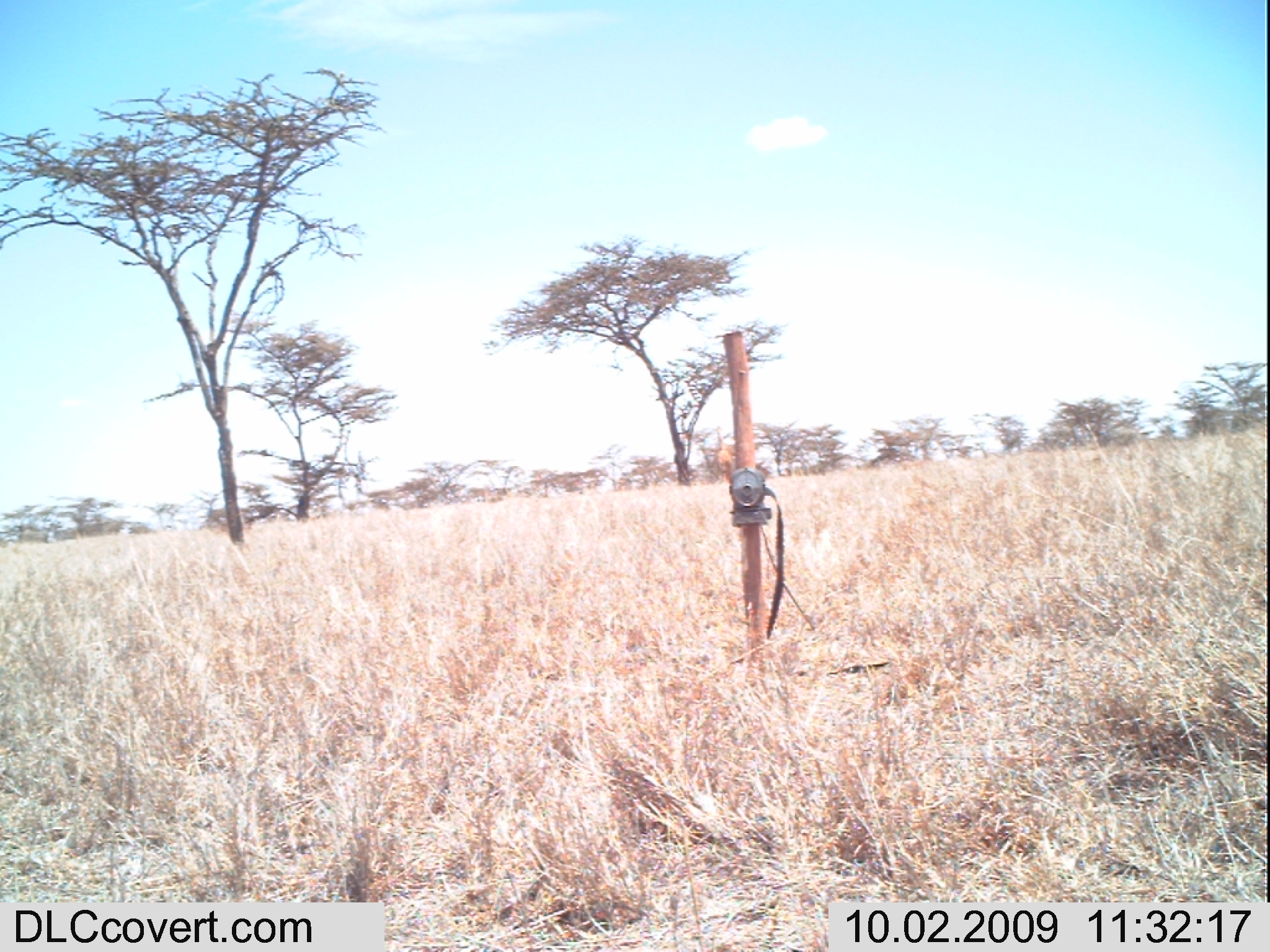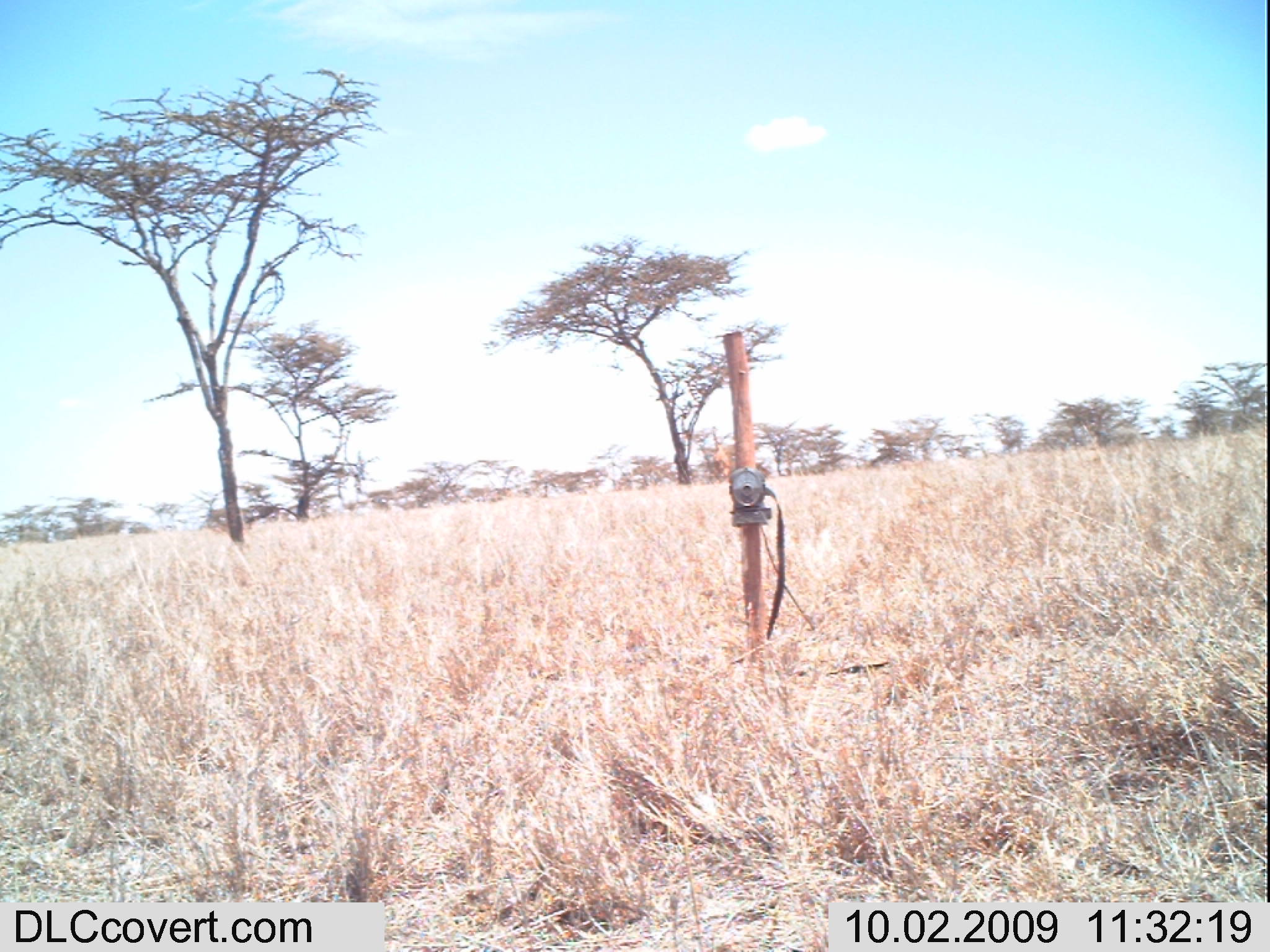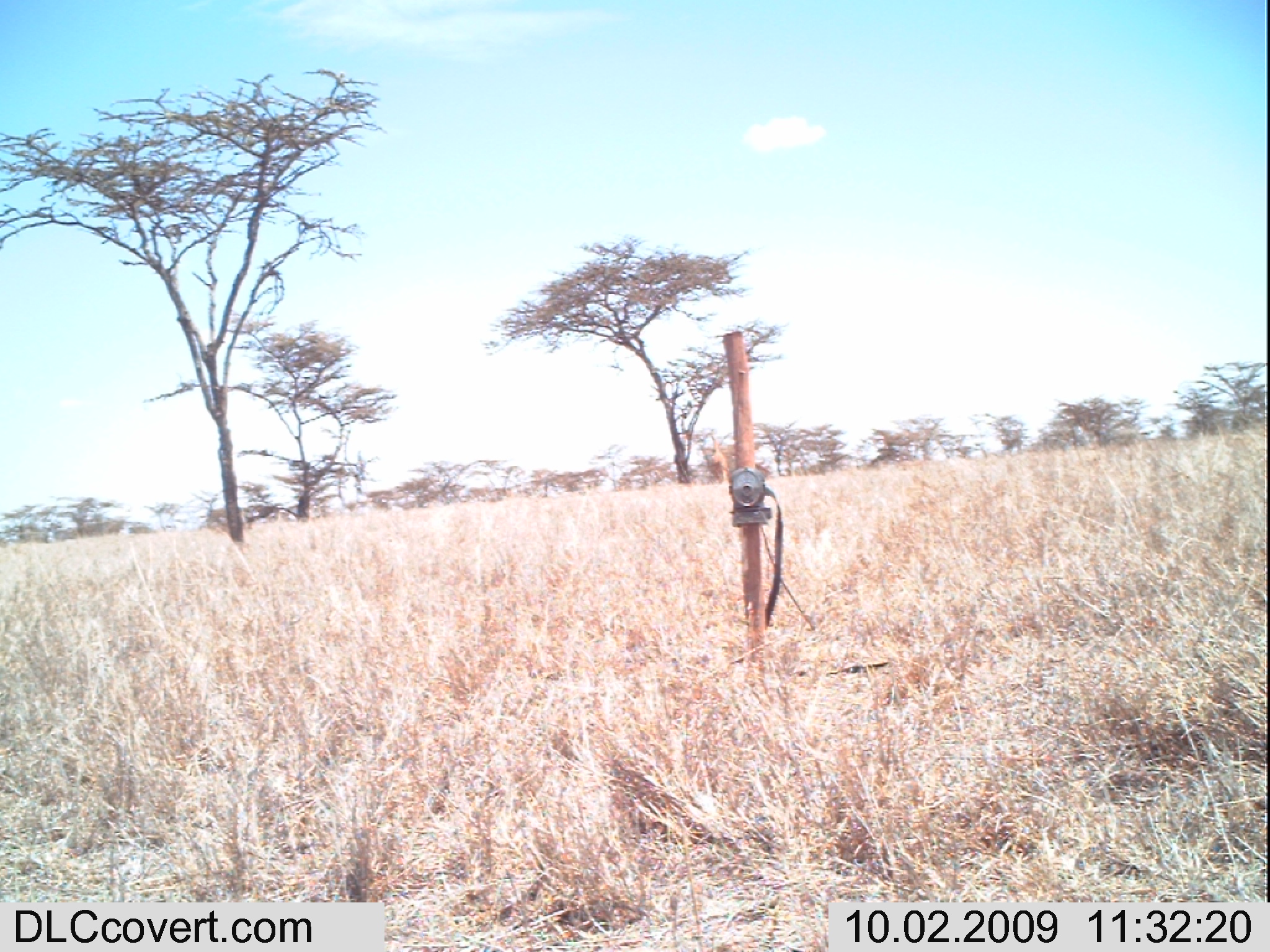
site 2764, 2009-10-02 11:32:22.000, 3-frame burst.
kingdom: Animalia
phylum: Chordata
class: Mammalia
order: Artiodactyla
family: Giraffidae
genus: Giraffa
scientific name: Giraffa camelopardalis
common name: giraffe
Giraffa camelopardalis (giraffe), count 1.